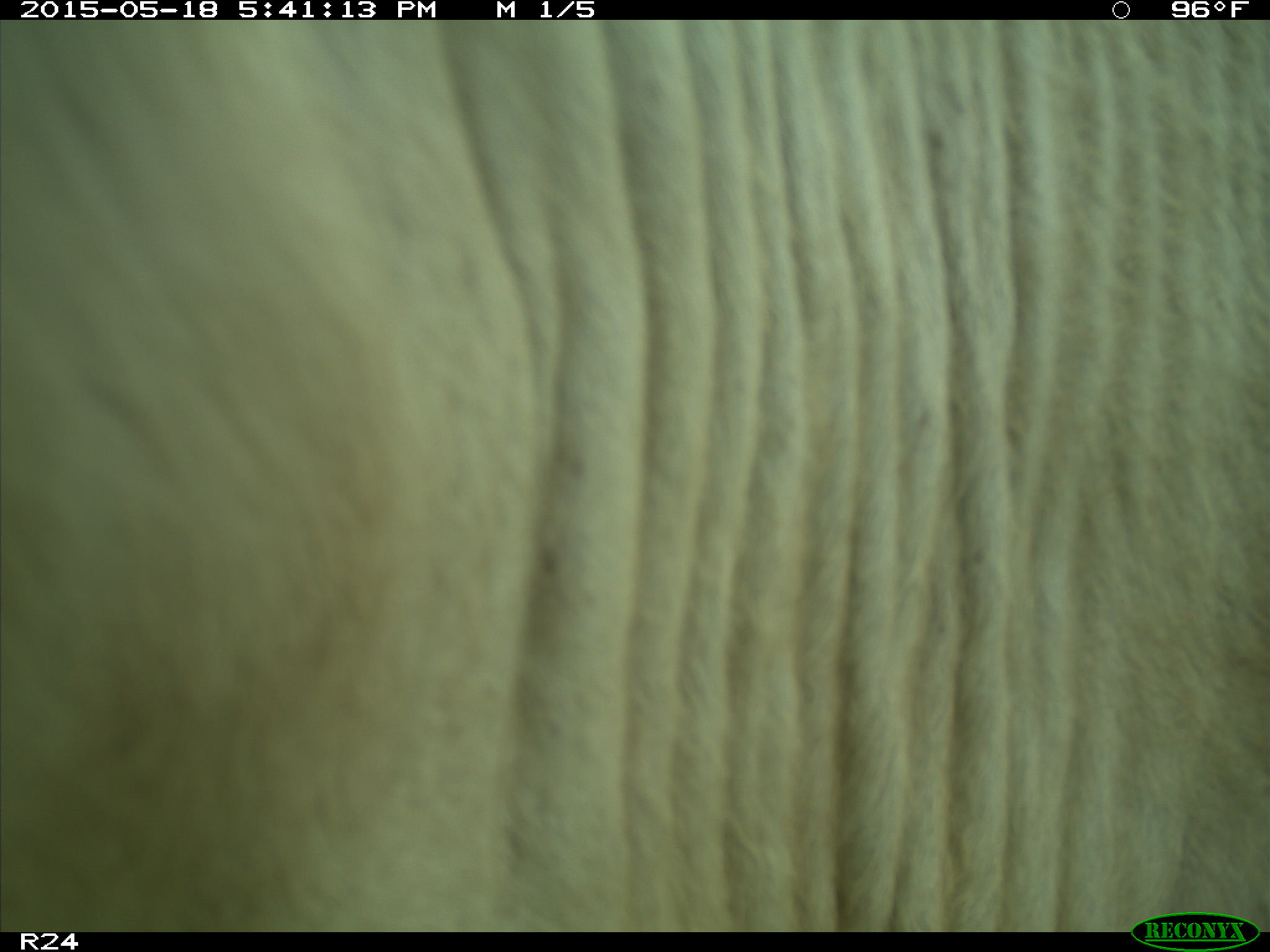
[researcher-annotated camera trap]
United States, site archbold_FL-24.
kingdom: Animalia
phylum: Chordata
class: Mammalia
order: Artiodactyla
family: Bovidae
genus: Bos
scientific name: Bos taurus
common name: domestic cow